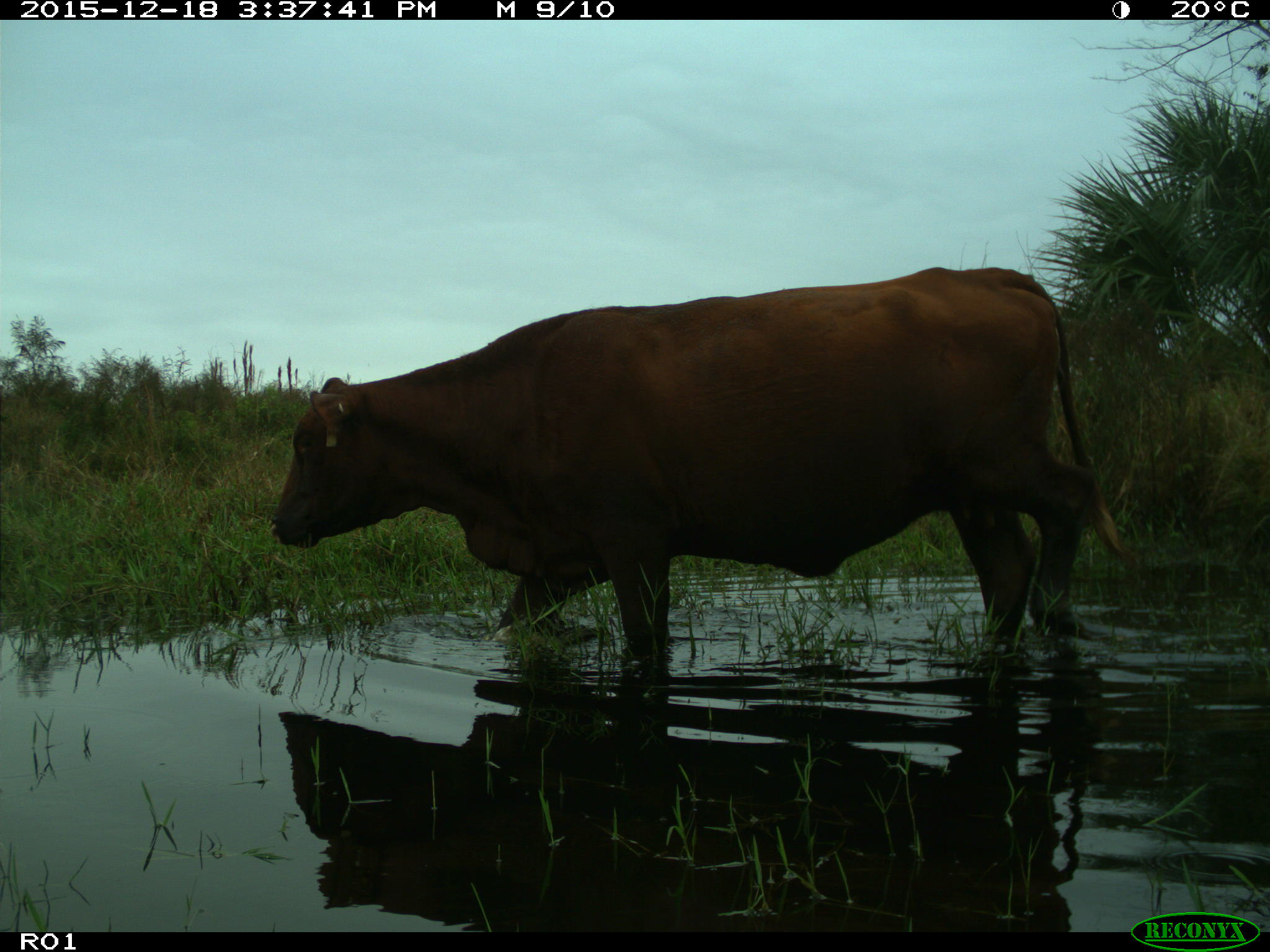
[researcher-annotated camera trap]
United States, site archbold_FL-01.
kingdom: Animalia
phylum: Chordata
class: Mammalia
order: Artiodactyla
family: Bovidae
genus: Bos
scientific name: Bos taurus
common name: domestic cow